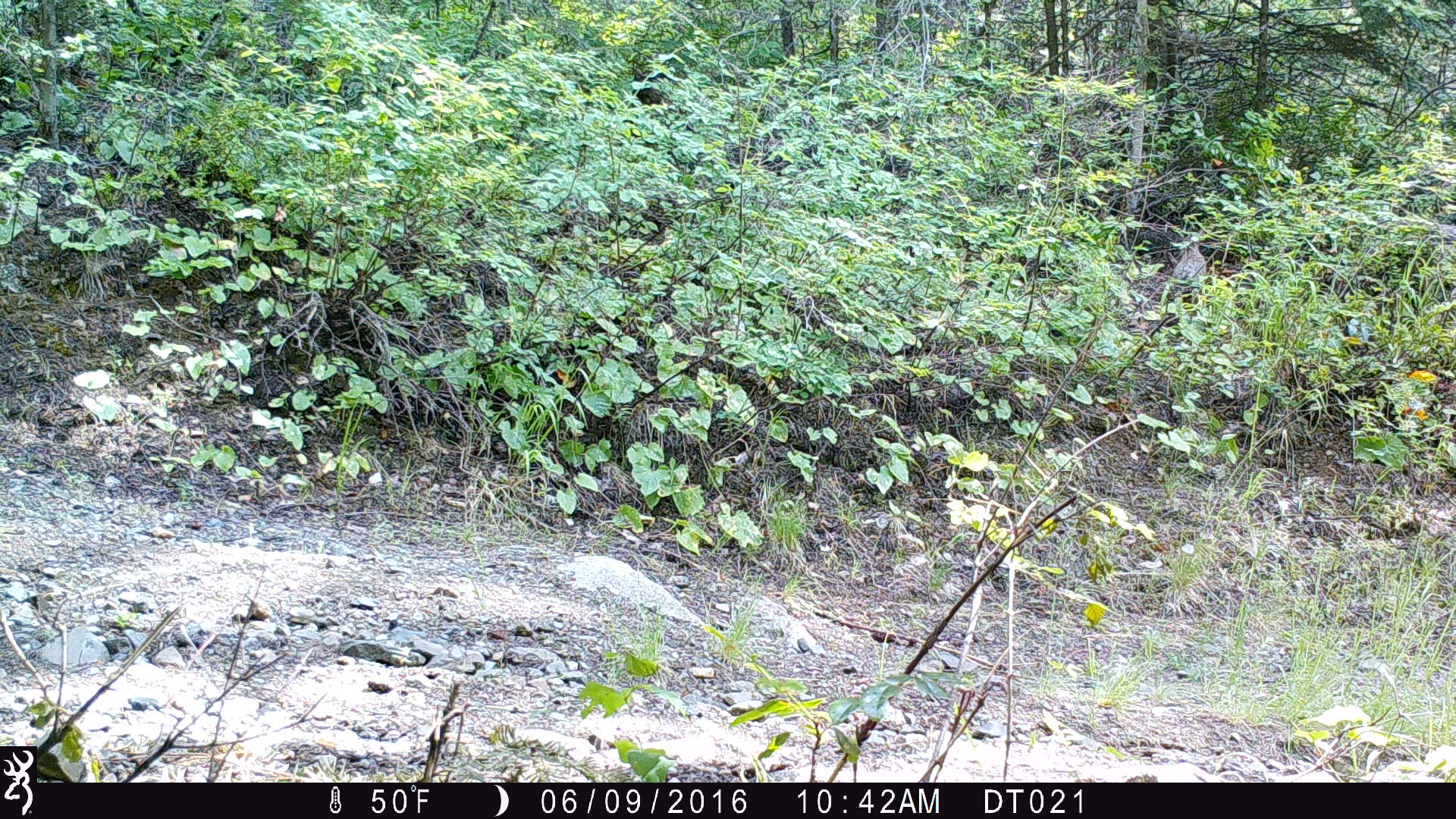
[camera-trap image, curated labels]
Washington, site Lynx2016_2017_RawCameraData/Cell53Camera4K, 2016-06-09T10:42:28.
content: unidentified animal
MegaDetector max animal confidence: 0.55